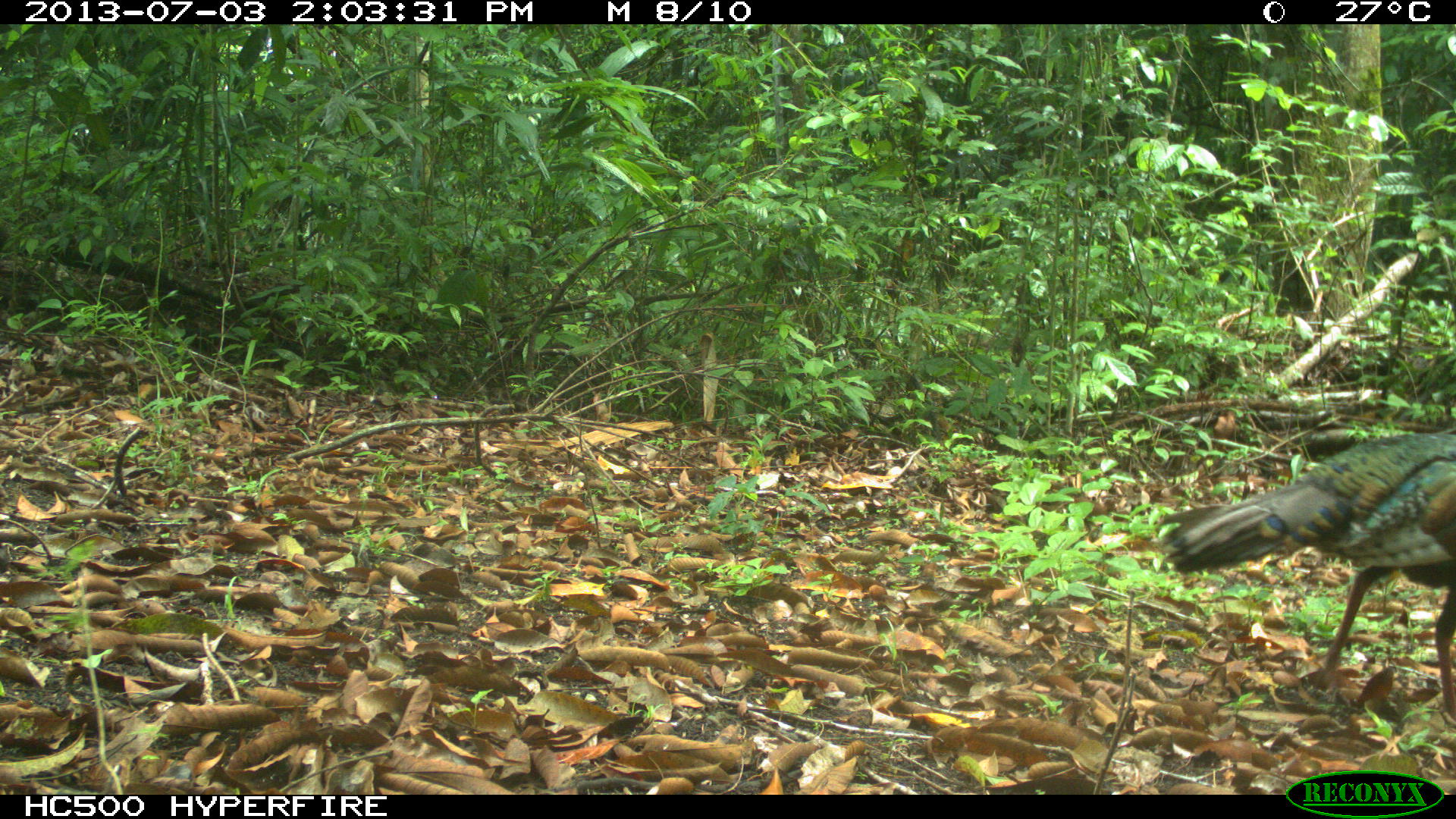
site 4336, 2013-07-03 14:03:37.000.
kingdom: Animalia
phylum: Chordata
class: Aves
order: Galliformes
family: Phasianidae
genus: Meleagris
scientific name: Meleagris ocellata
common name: ocellated turkey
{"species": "Meleagris ocellata (ocellated turkey)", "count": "1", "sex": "female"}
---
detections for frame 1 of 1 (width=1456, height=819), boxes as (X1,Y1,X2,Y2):
meleagris ocellata: (1147,426,1456,724)